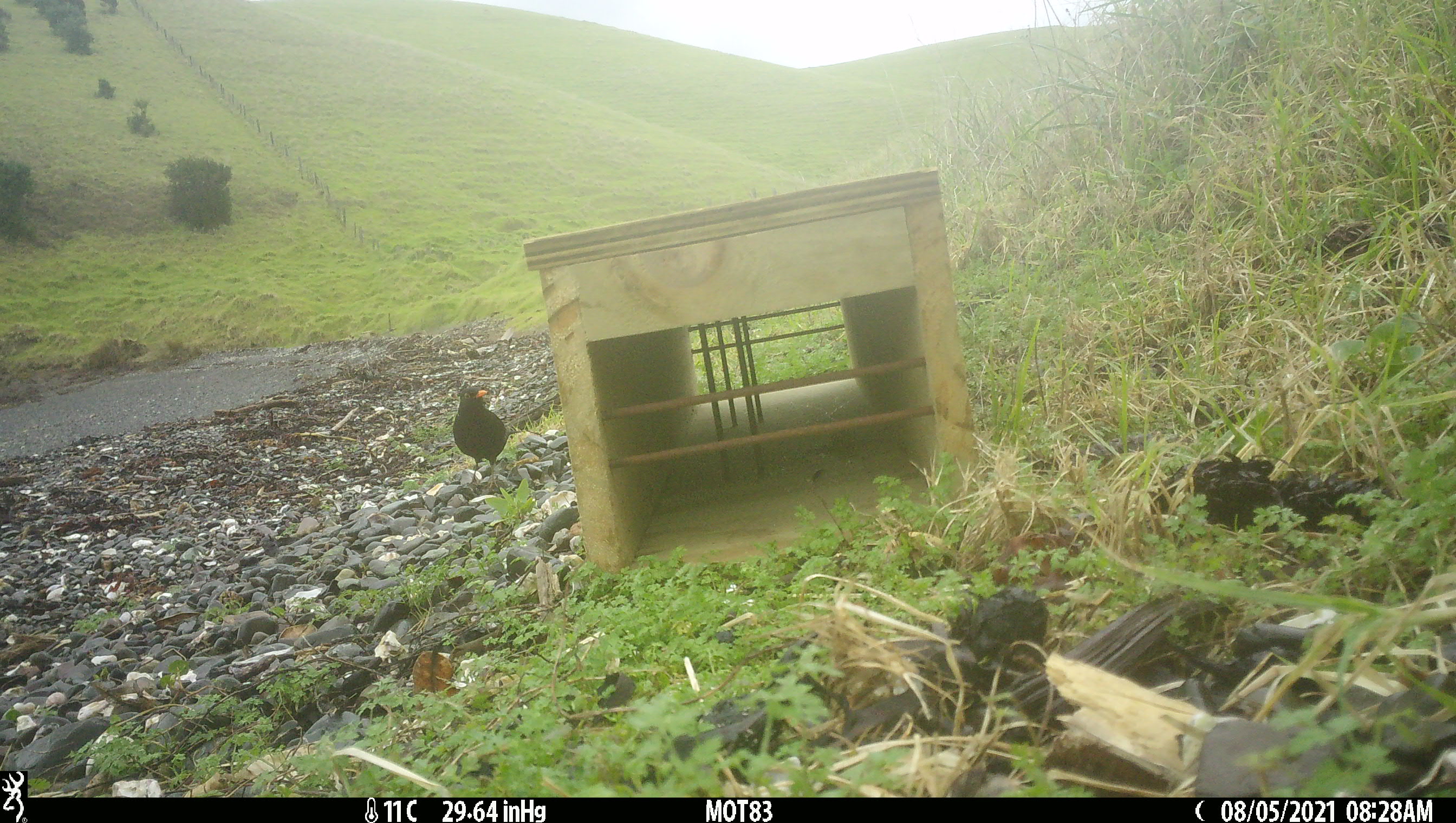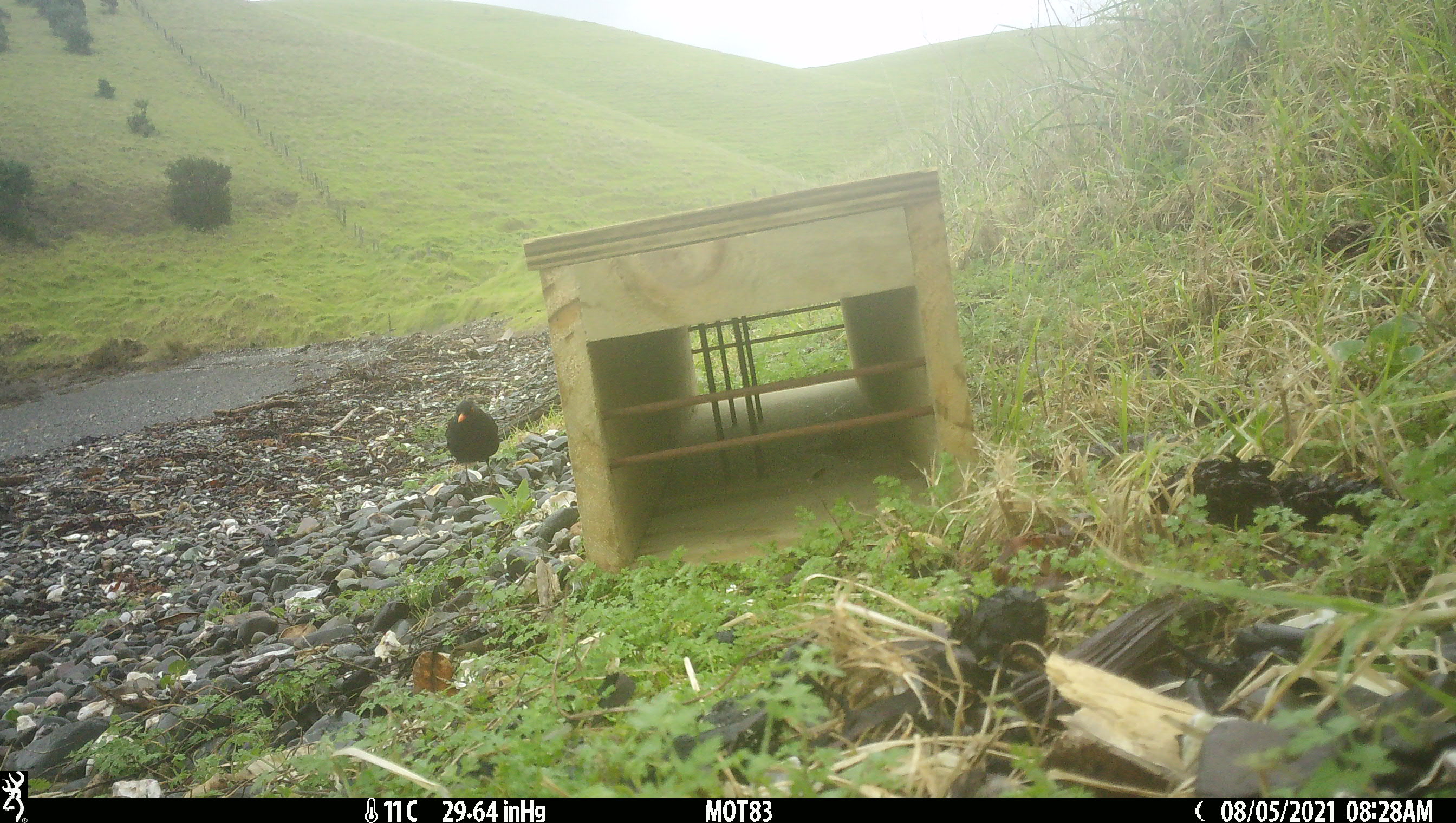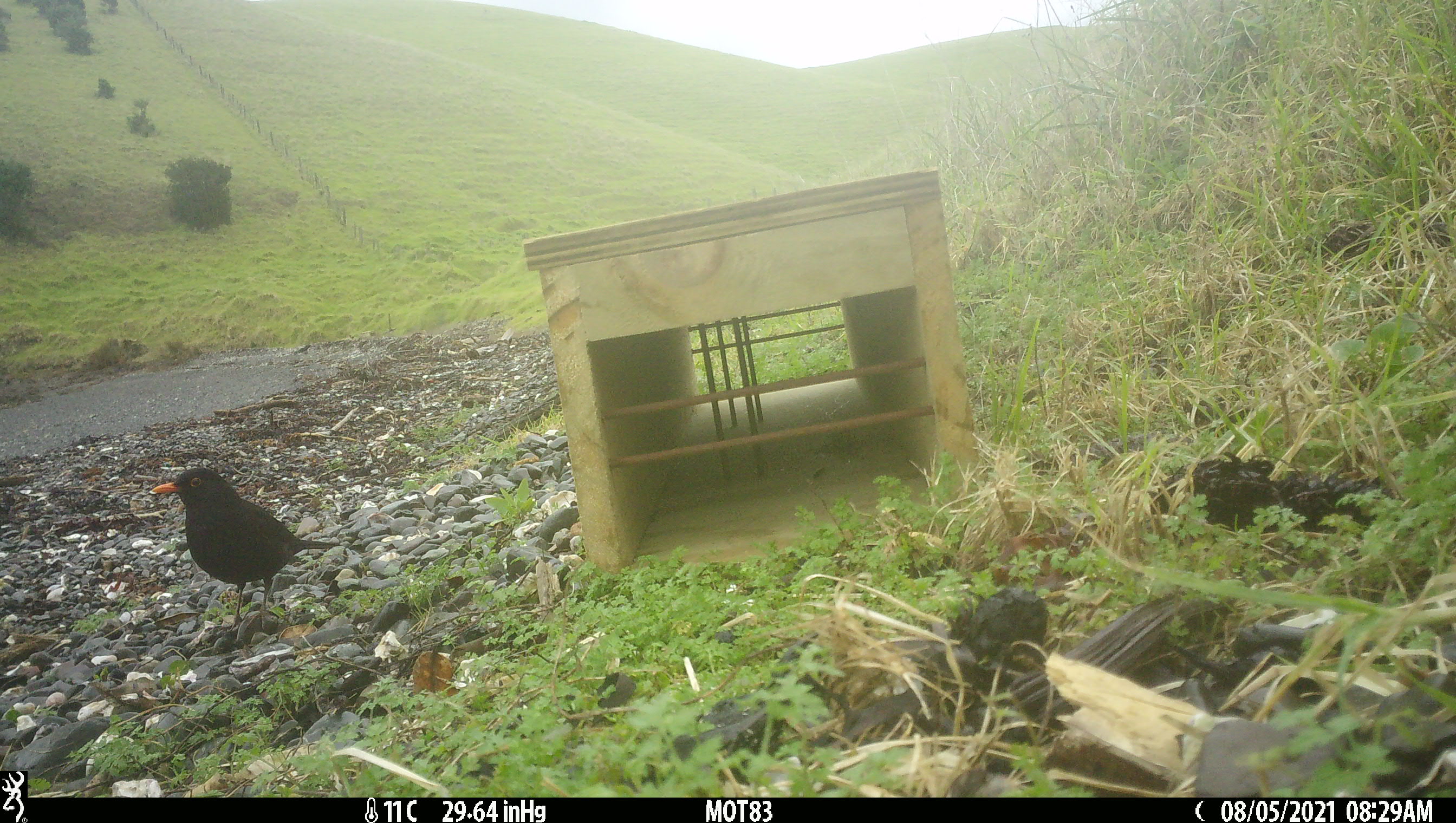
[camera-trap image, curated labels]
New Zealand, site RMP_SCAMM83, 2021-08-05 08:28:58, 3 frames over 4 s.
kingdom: Animalia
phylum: Chordata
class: Aves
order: Passeriformes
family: Turdidae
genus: Turdus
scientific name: Turdus merula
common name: eurasian blackbird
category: blackbird